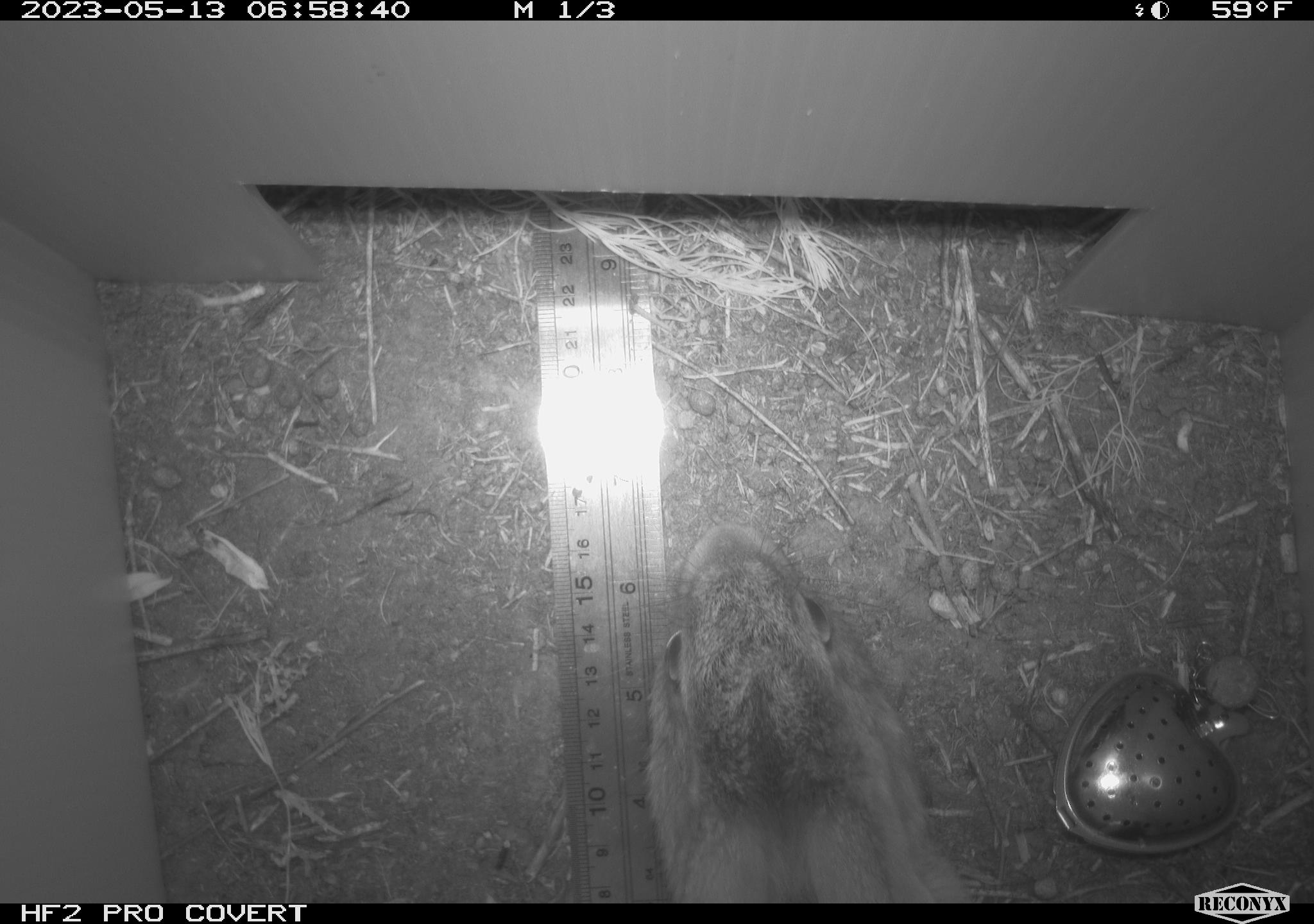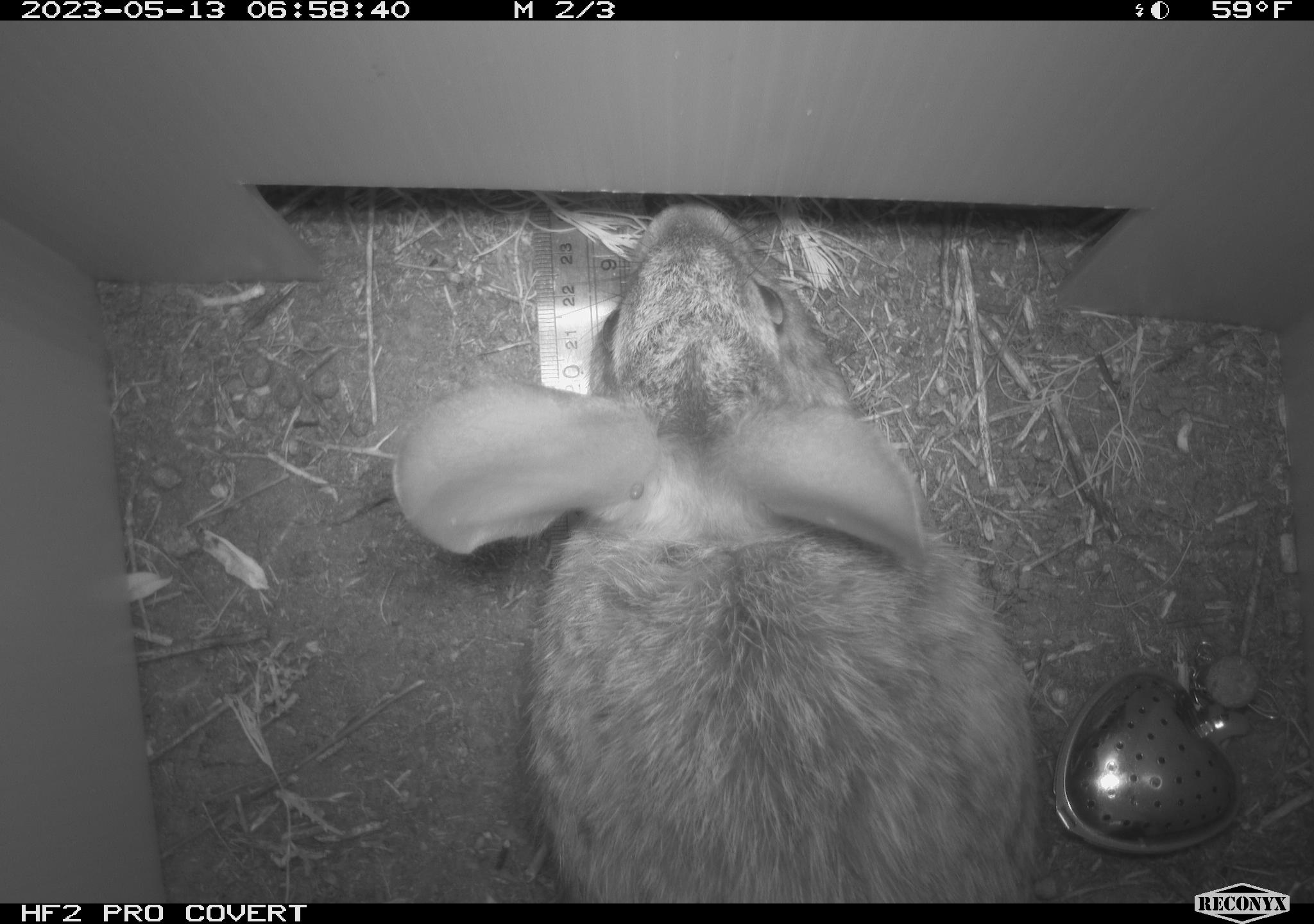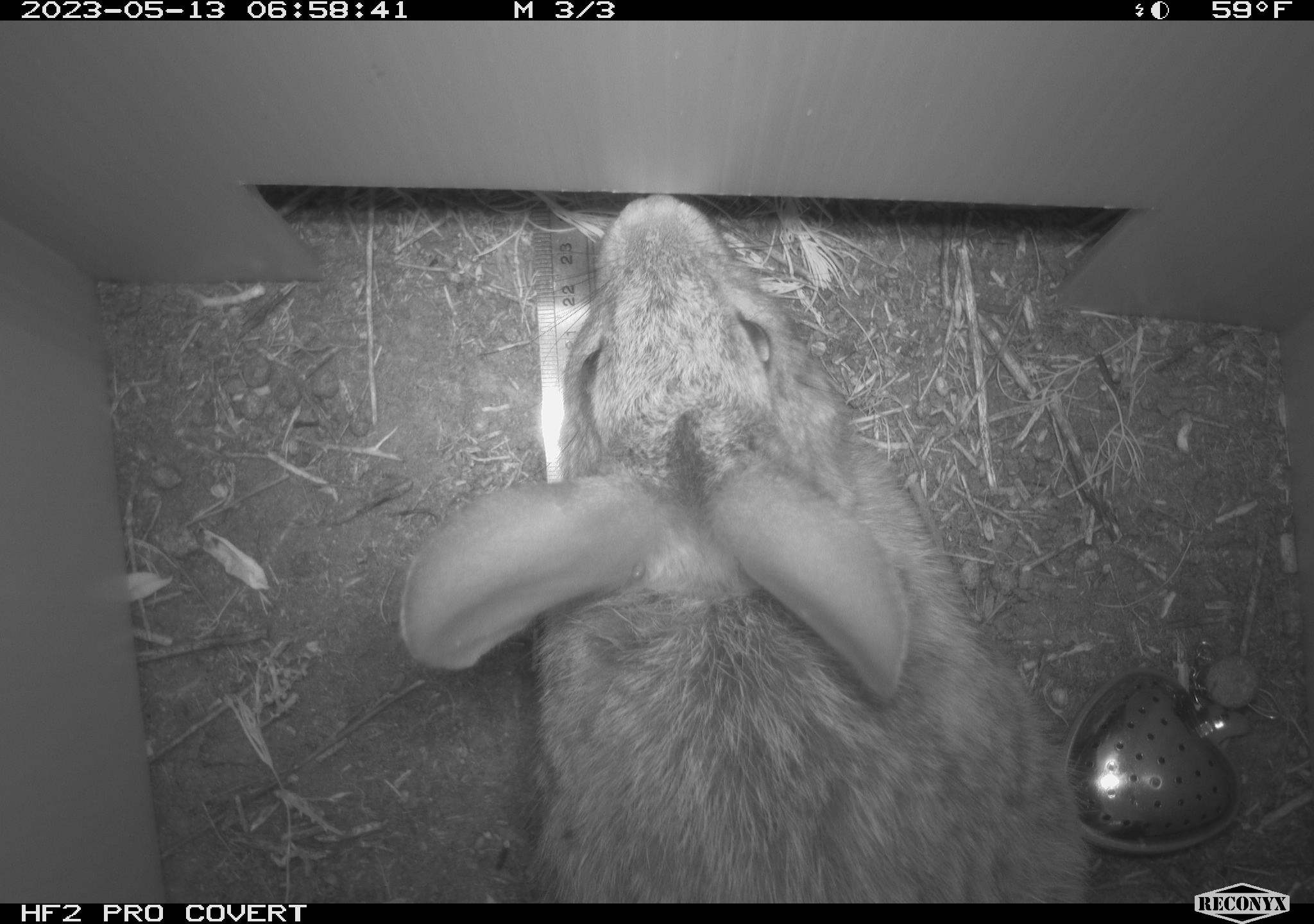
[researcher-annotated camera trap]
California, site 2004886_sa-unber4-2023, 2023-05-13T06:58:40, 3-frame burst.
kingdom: Animalia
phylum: Chordata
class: Mammalia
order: Lagomorpha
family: Leporidae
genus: Sylvilagus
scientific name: Sylvilagus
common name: cottontail rabbits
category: sylvilagus species